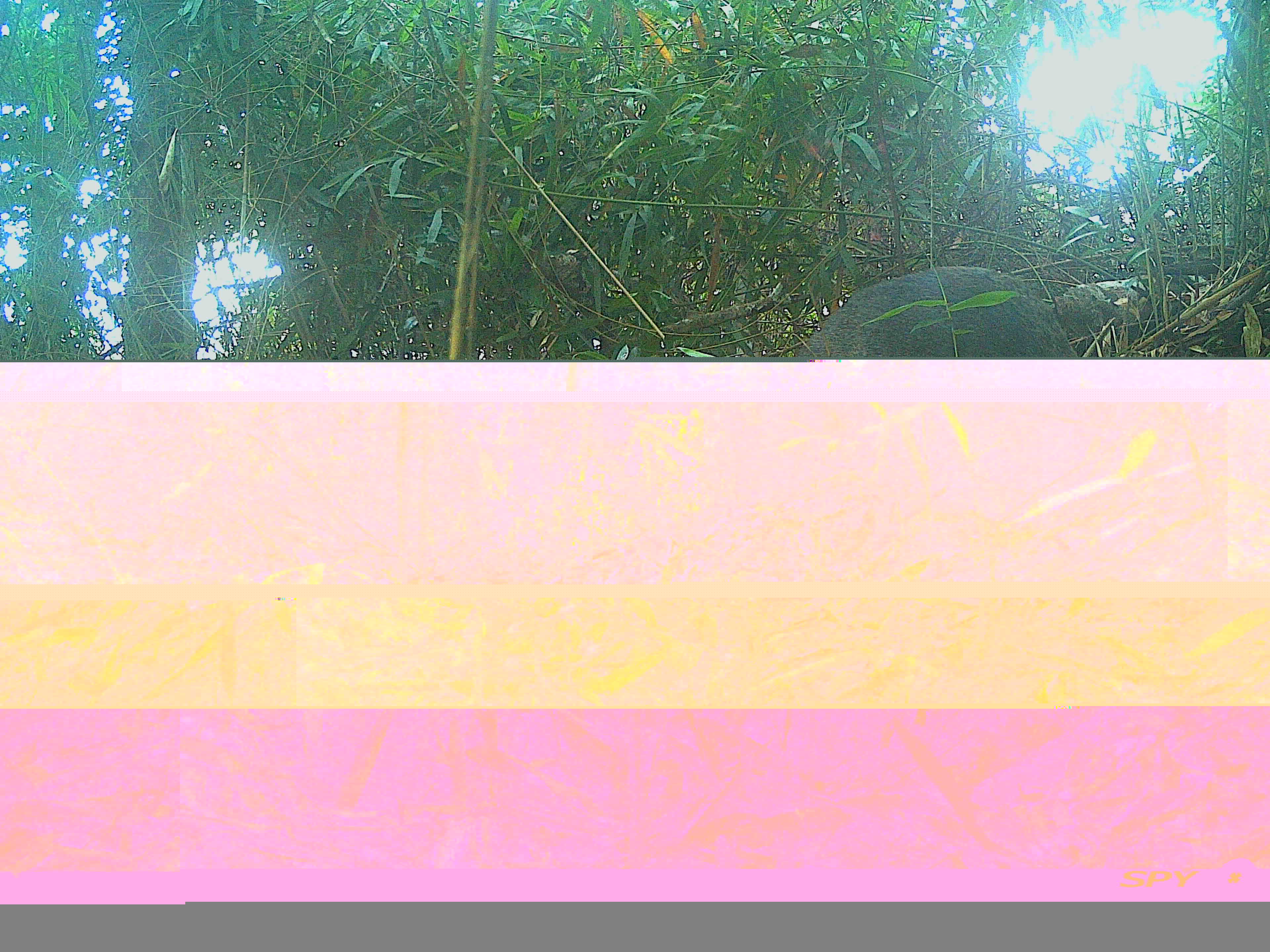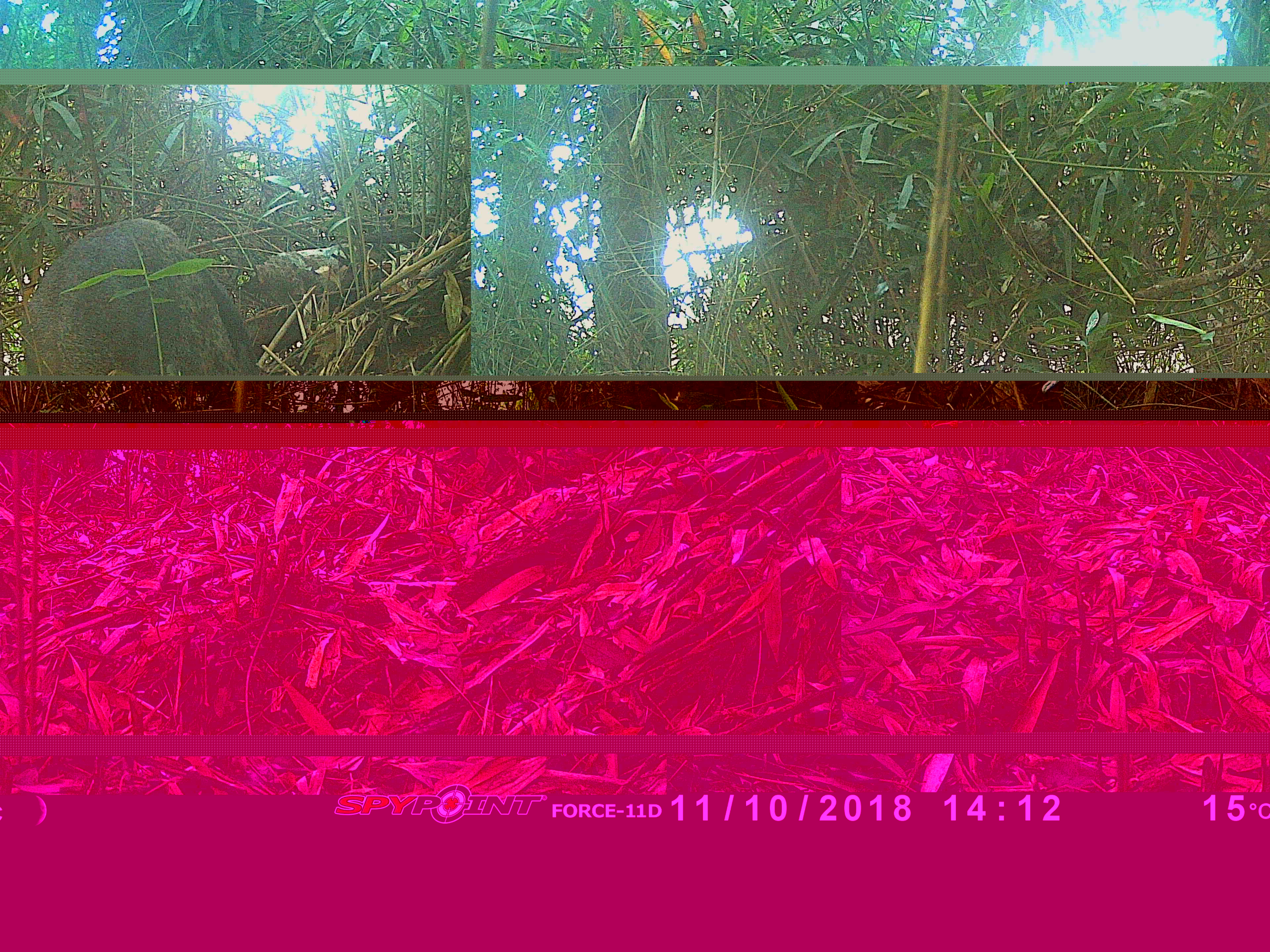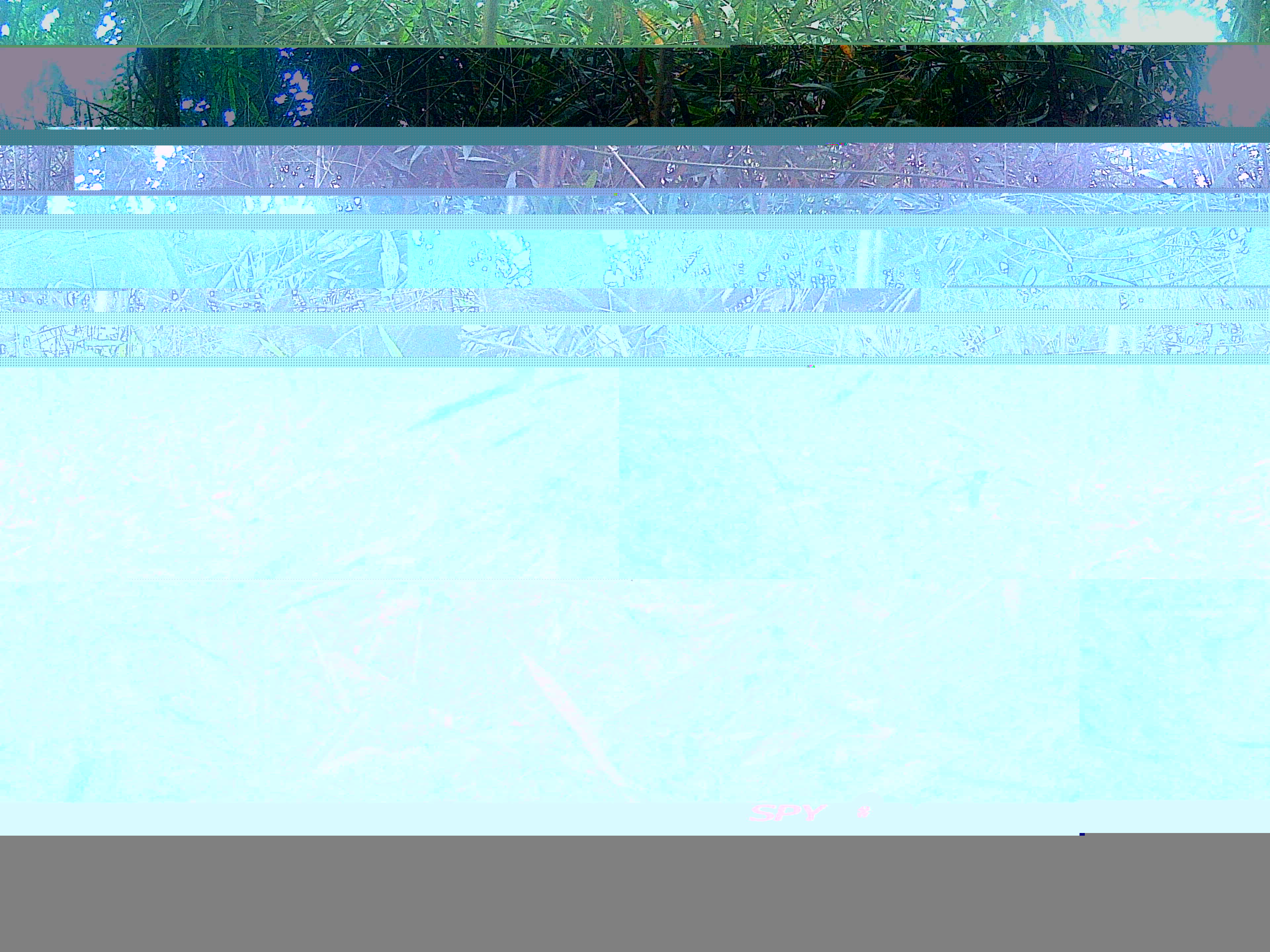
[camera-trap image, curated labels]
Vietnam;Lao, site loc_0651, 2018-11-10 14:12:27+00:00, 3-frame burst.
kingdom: Animalia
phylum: Chordata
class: Mammalia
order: Artiodactyla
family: Suidae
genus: Sus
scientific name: Sus scrofa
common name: eurasian wild pig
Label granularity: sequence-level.